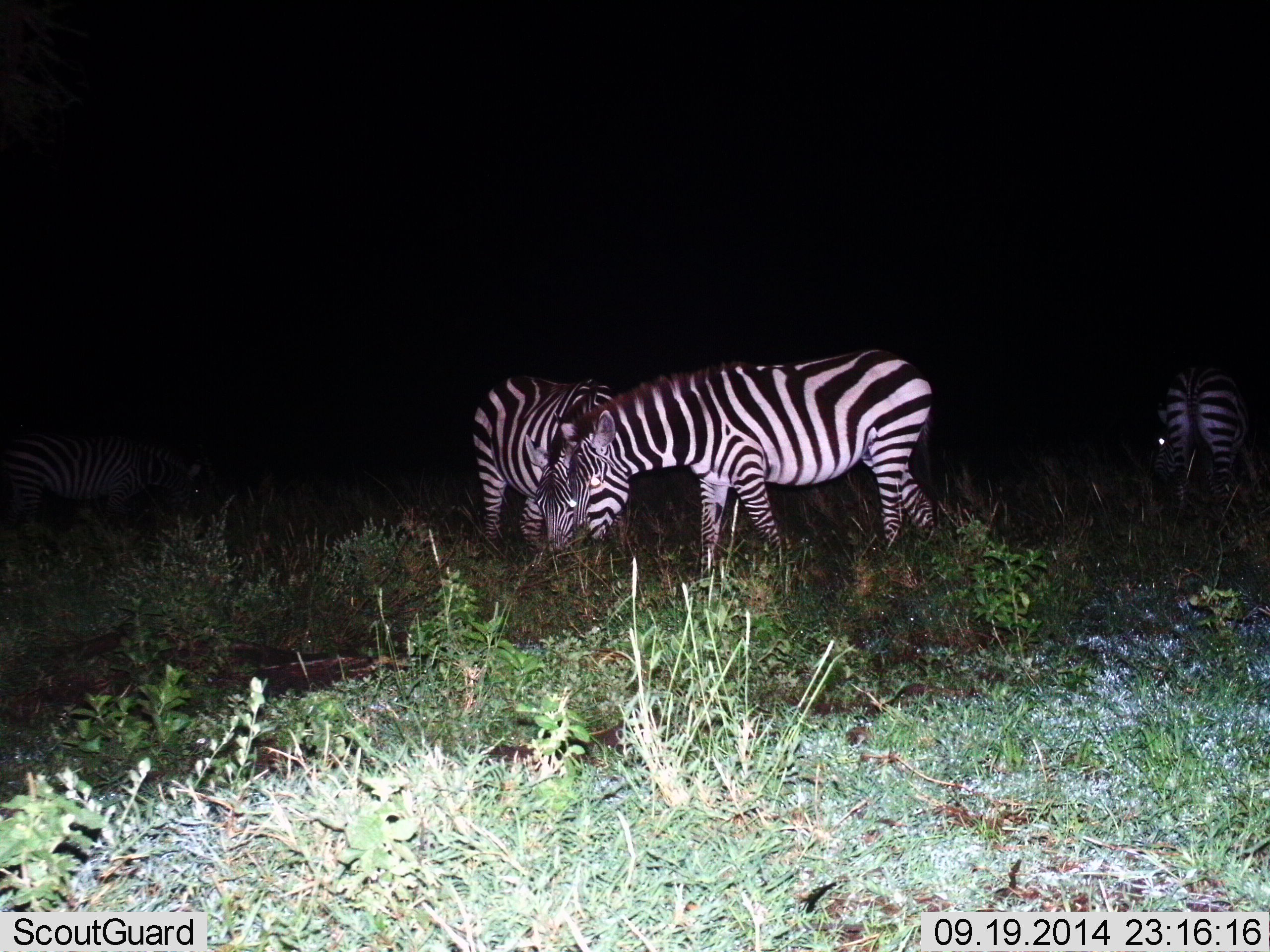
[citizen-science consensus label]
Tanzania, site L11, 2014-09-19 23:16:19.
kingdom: Animalia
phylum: Chordata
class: Mammalia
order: Perissodactyla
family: Equidae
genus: Equus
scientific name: Equus quagga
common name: plains zebra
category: zebra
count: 4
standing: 70%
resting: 0%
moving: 10%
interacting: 0%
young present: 0%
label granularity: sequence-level